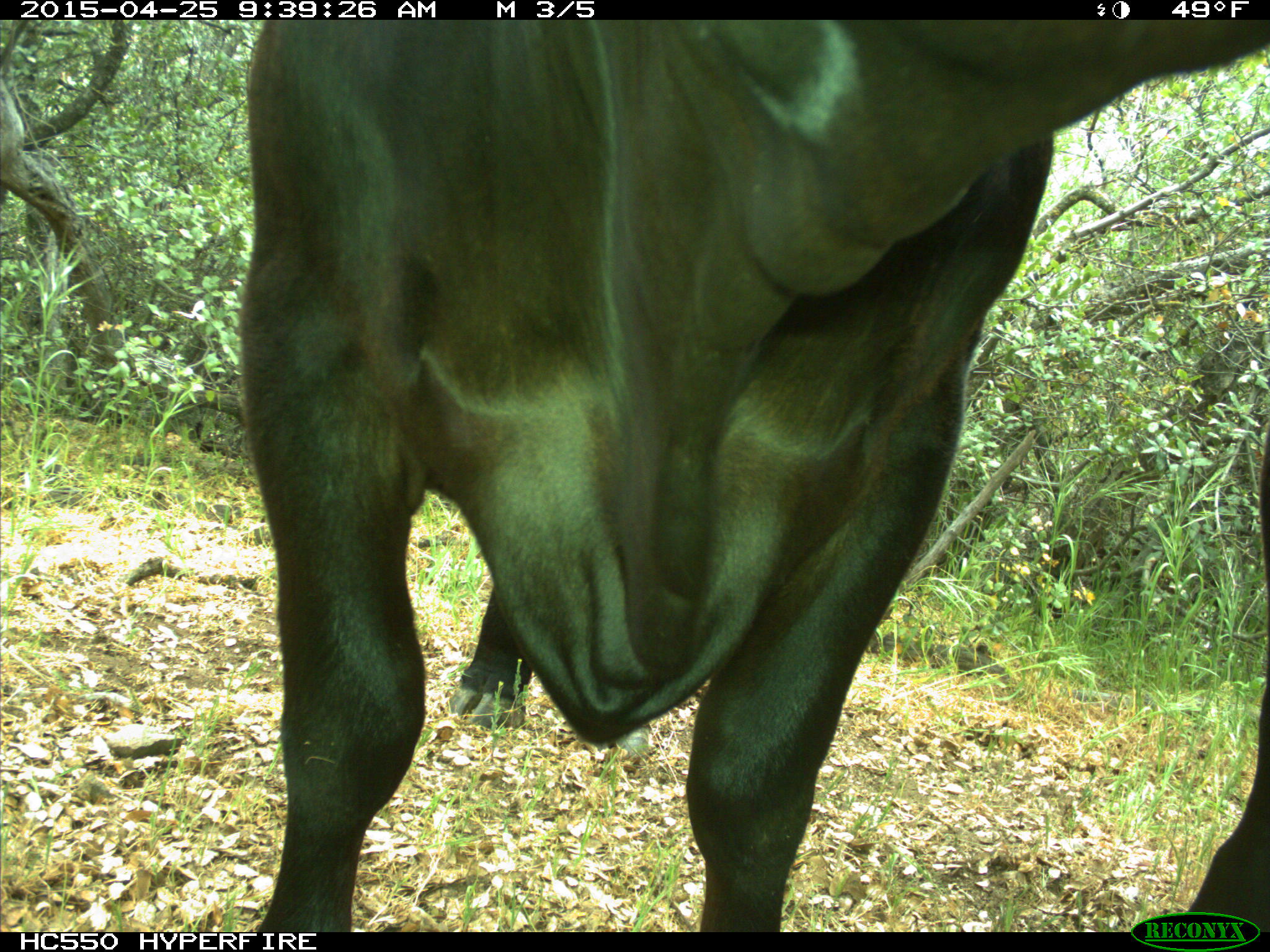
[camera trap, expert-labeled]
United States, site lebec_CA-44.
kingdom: Animalia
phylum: Chordata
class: Mammalia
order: Artiodactyla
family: Suidae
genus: Sus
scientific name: Sus scrofa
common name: wild boar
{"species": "Sus scrofa (wild boar)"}